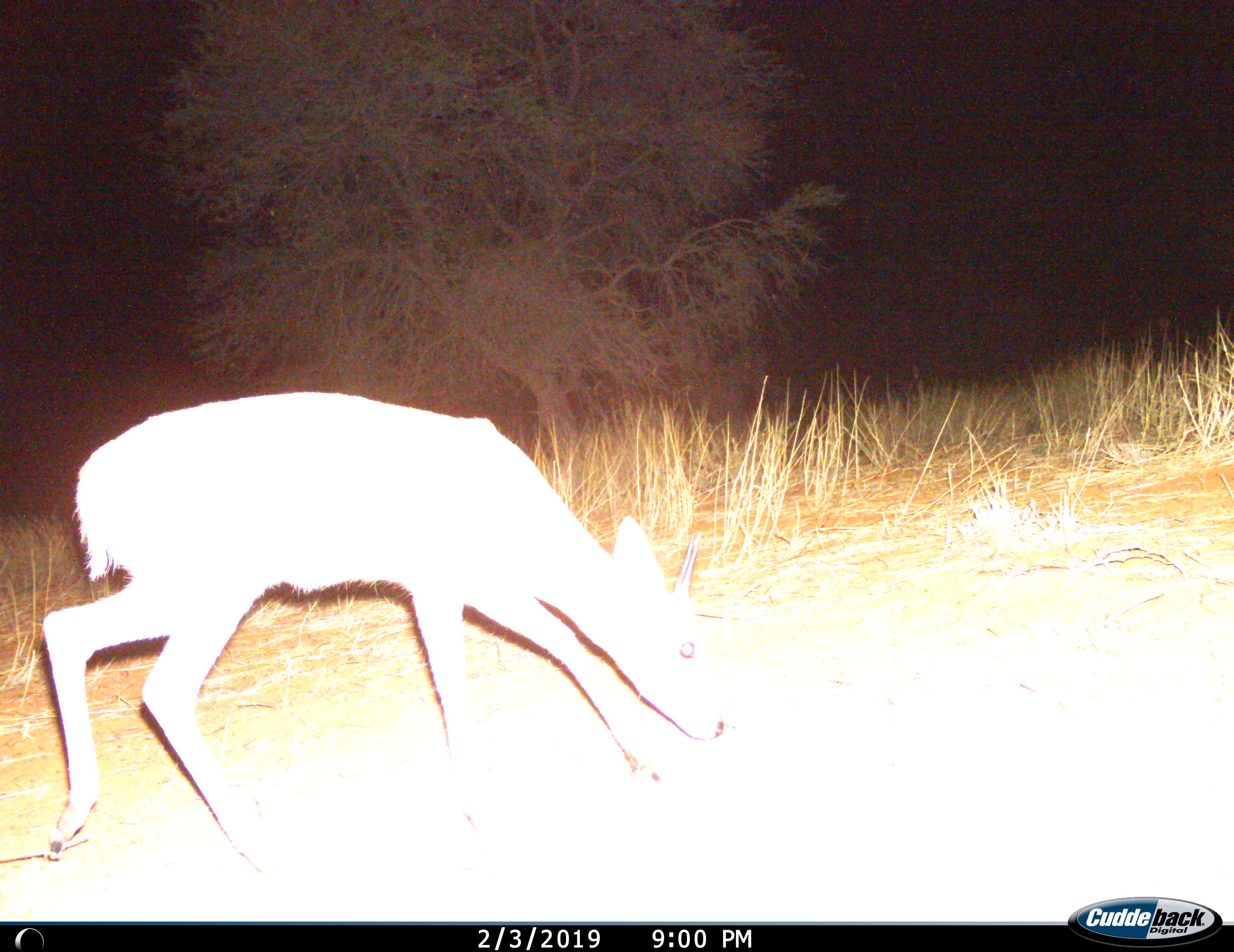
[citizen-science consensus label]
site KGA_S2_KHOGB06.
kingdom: Animalia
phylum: Chordata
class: Mammalia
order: Artiodactyla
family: Bovidae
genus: Raphicerus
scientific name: Raphicerus campestris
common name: steenbok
Steenbok (Raphicerus campestris), count 1. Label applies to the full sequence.